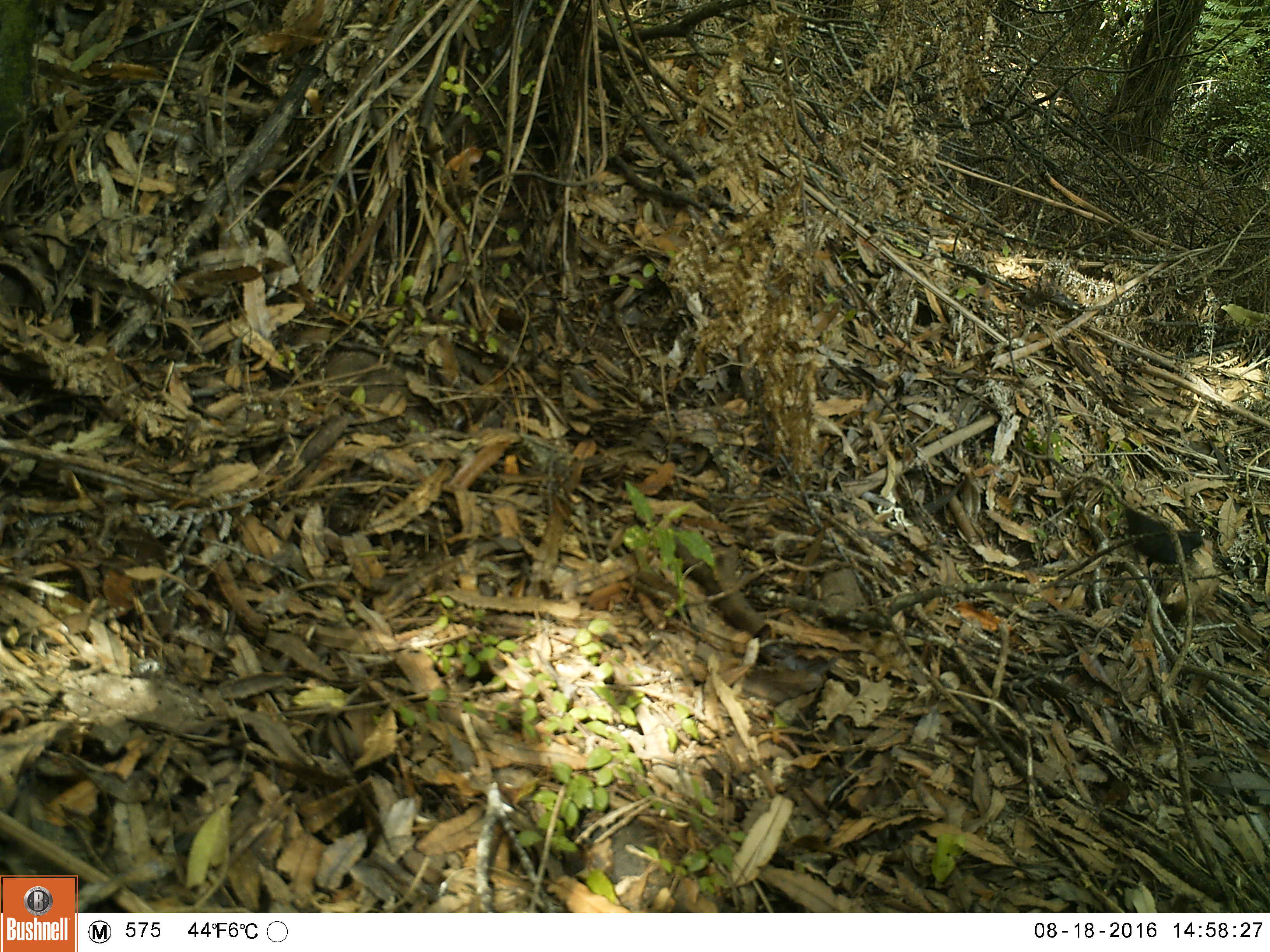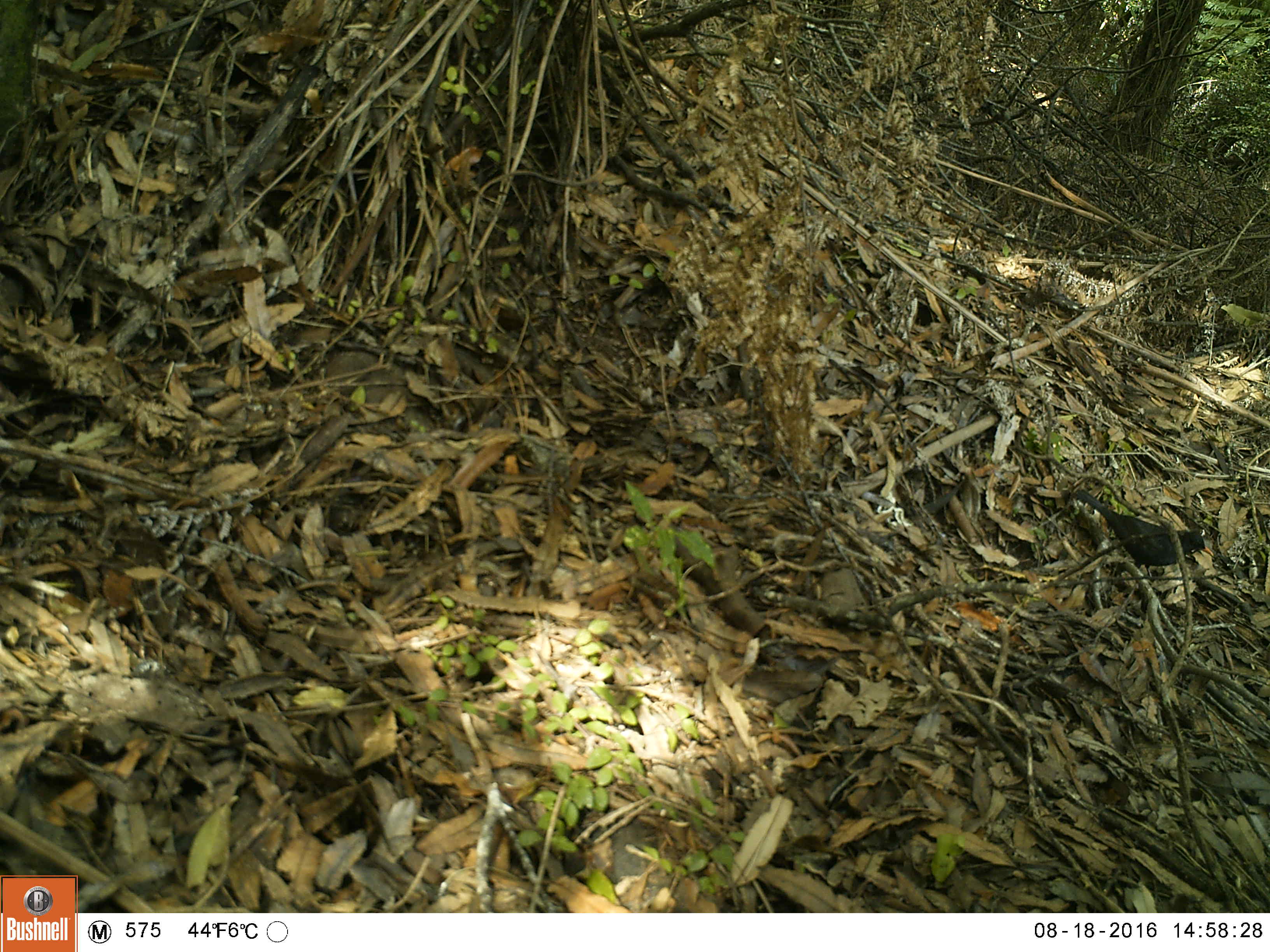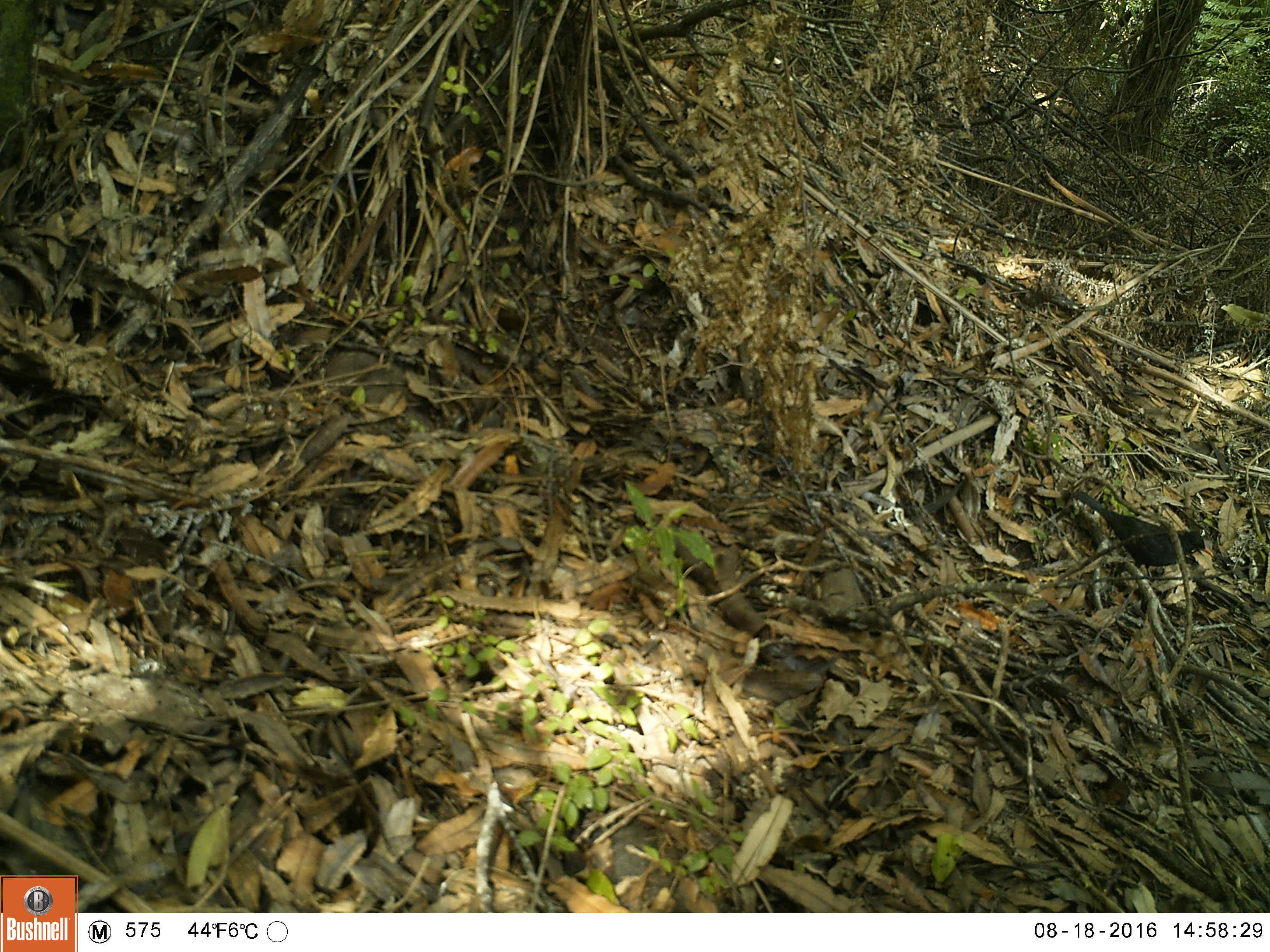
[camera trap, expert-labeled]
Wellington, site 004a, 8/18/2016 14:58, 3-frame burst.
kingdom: Animalia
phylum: Chordata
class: Aves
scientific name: Aves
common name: bird